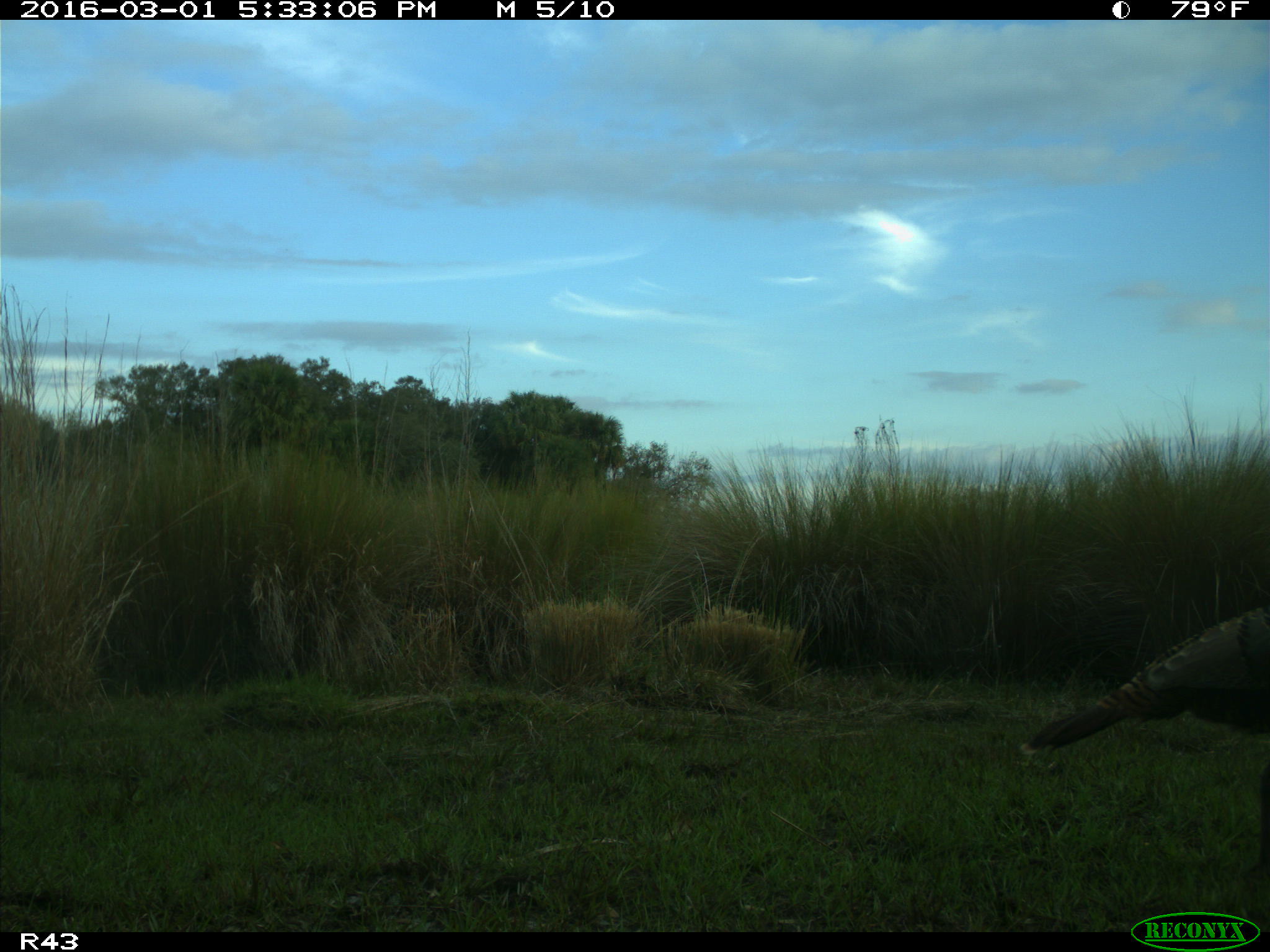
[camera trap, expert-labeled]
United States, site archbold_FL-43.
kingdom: Animalia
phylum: Chordata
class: Aves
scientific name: Aves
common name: birds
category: unidentified bird